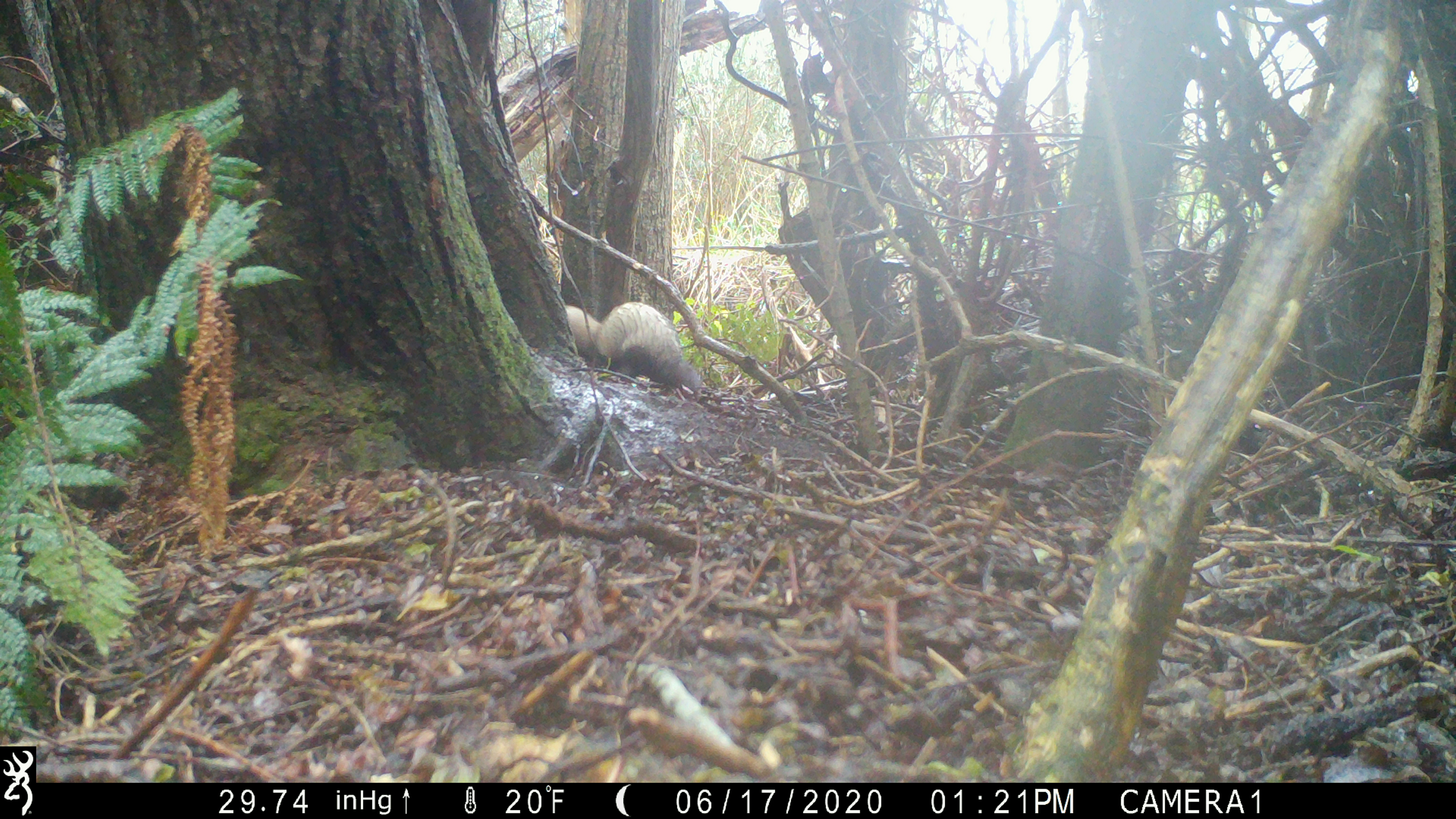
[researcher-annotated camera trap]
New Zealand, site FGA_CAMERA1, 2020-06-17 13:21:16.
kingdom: Animalia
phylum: Chordata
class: Mammalia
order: Carnivora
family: Mustelidae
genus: Mustela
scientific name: Mustela furo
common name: ferret